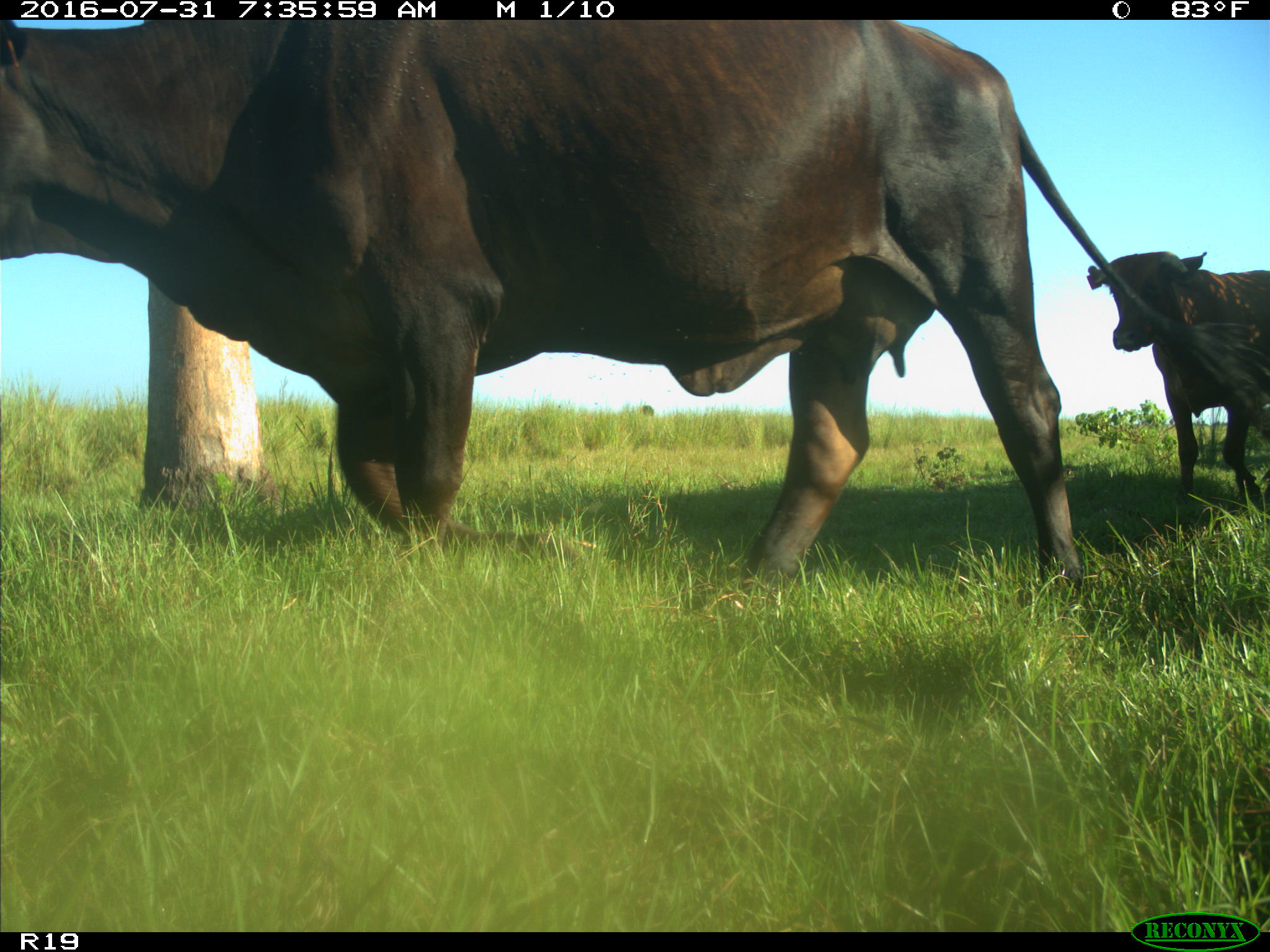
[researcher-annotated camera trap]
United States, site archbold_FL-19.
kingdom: Animalia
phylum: Chordata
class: Mammalia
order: Artiodactyla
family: Bovidae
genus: Bos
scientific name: Bos taurus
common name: domestic cow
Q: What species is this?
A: Bos taurus (domestic cow).